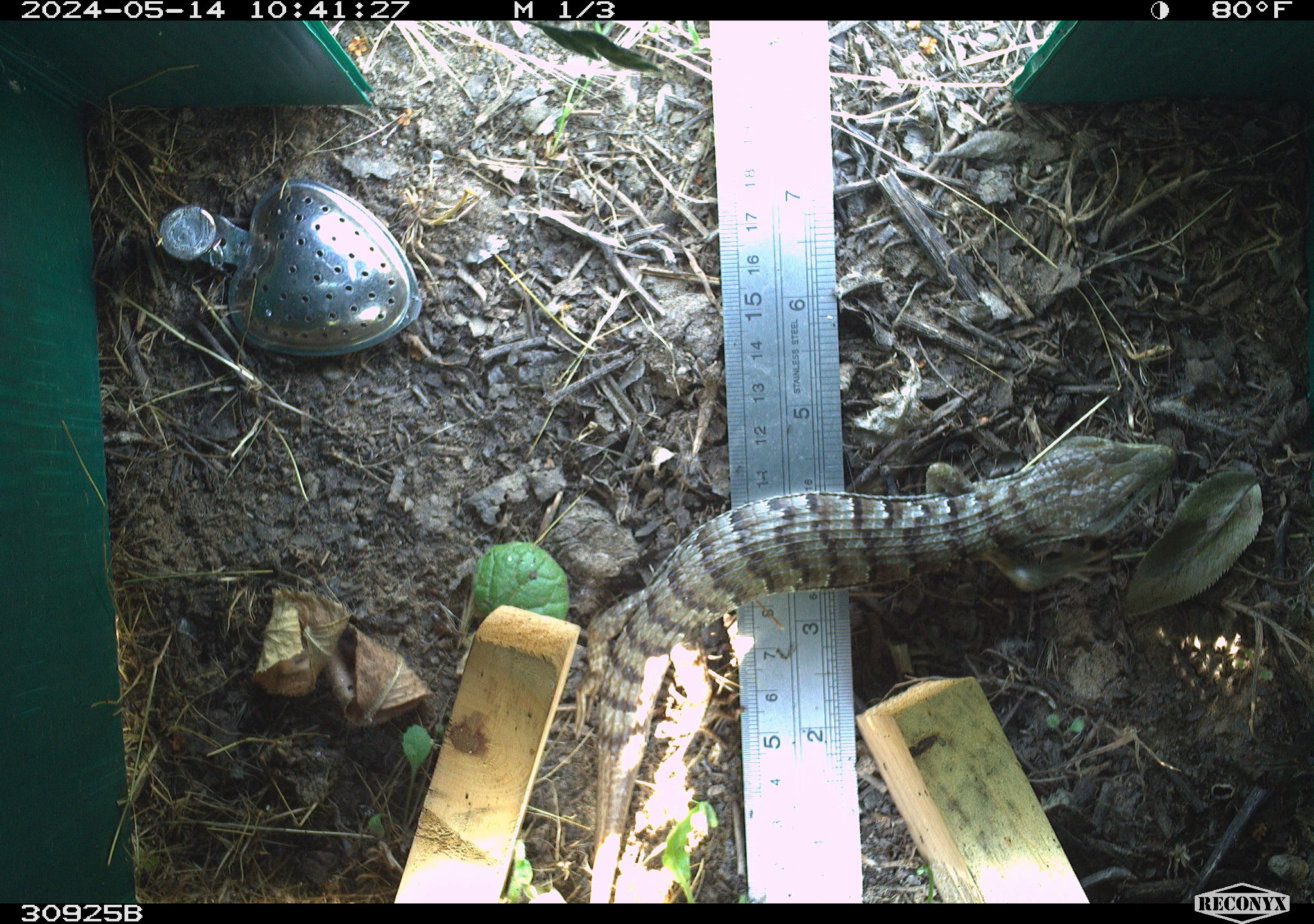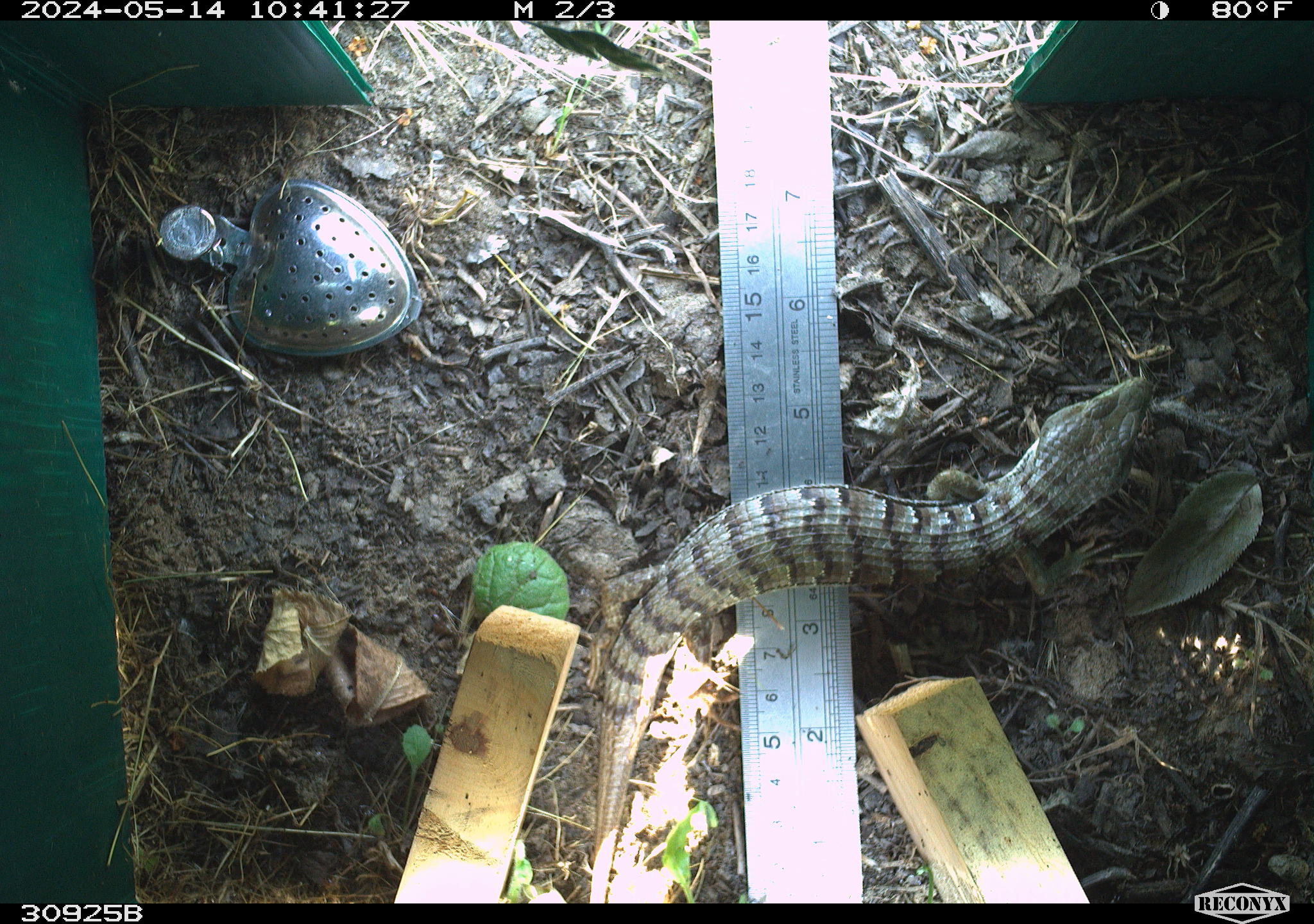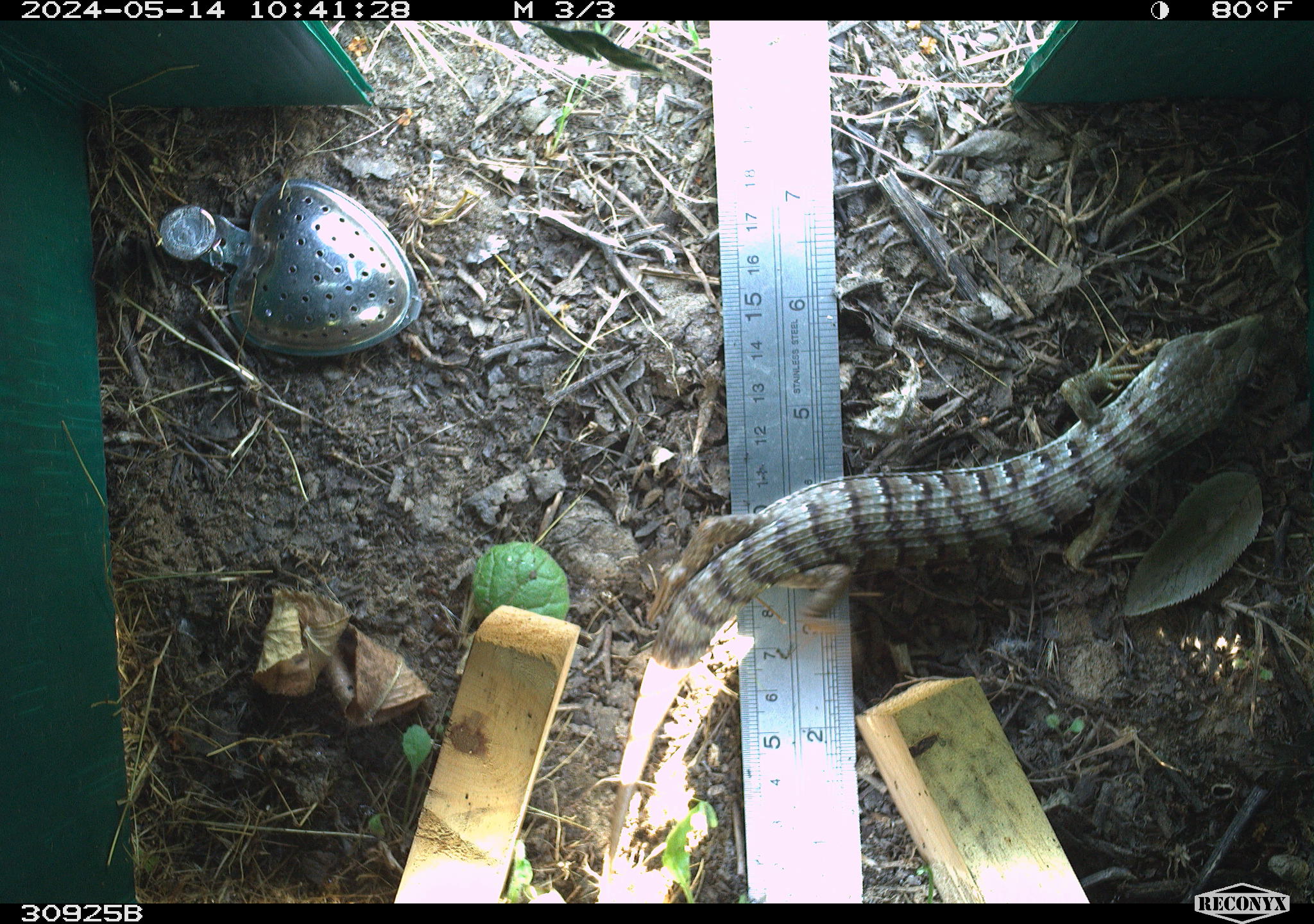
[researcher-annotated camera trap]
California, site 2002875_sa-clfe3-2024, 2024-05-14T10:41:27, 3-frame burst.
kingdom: Animalia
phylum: Chordata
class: Reptilia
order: Squamata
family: Anguidae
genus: Elgaria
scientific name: Elgaria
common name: alligator lizards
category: elgaria species